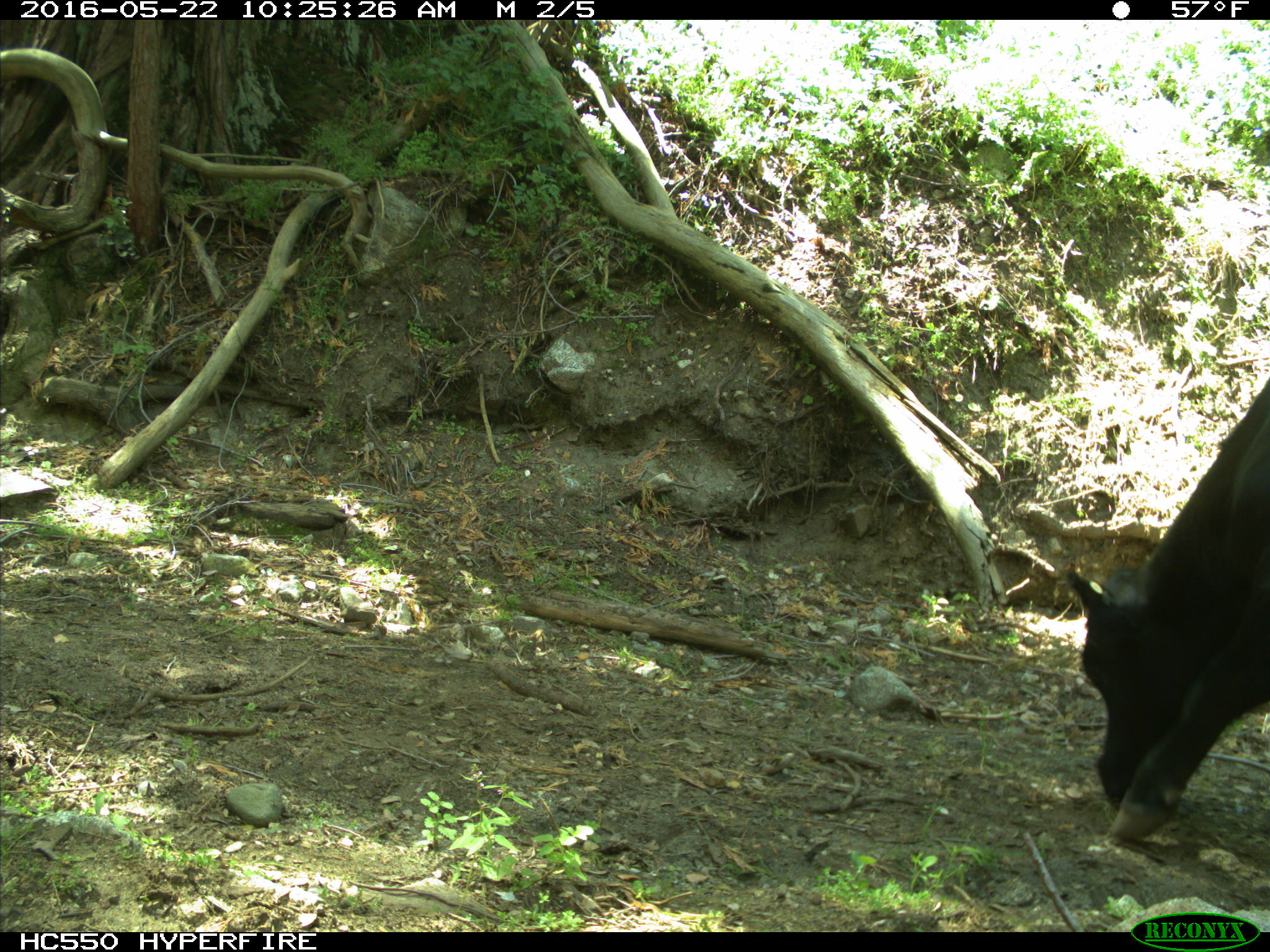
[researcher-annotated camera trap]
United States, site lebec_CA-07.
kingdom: Animalia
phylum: Chordata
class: Mammalia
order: Artiodactyla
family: Bovidae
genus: Bos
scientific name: Bos taurus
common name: domestic cow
Bos taurus (domestic cow).